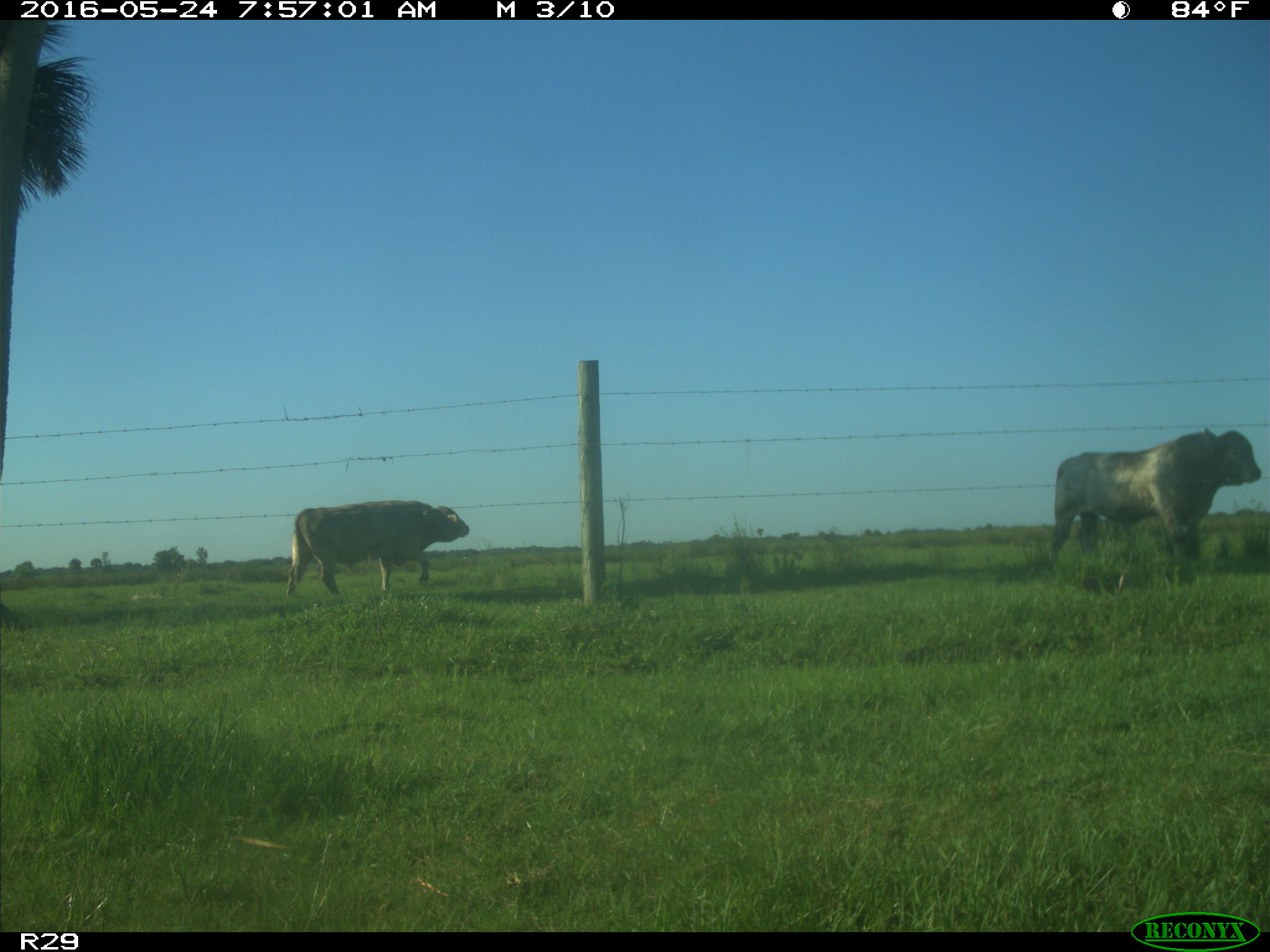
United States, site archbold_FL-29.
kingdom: Animalia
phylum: Chordata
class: Mammalia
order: Artiodactyla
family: Bovidae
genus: Bos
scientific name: Bos taurus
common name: domestic cow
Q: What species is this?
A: Bos taurus (domestic cow).